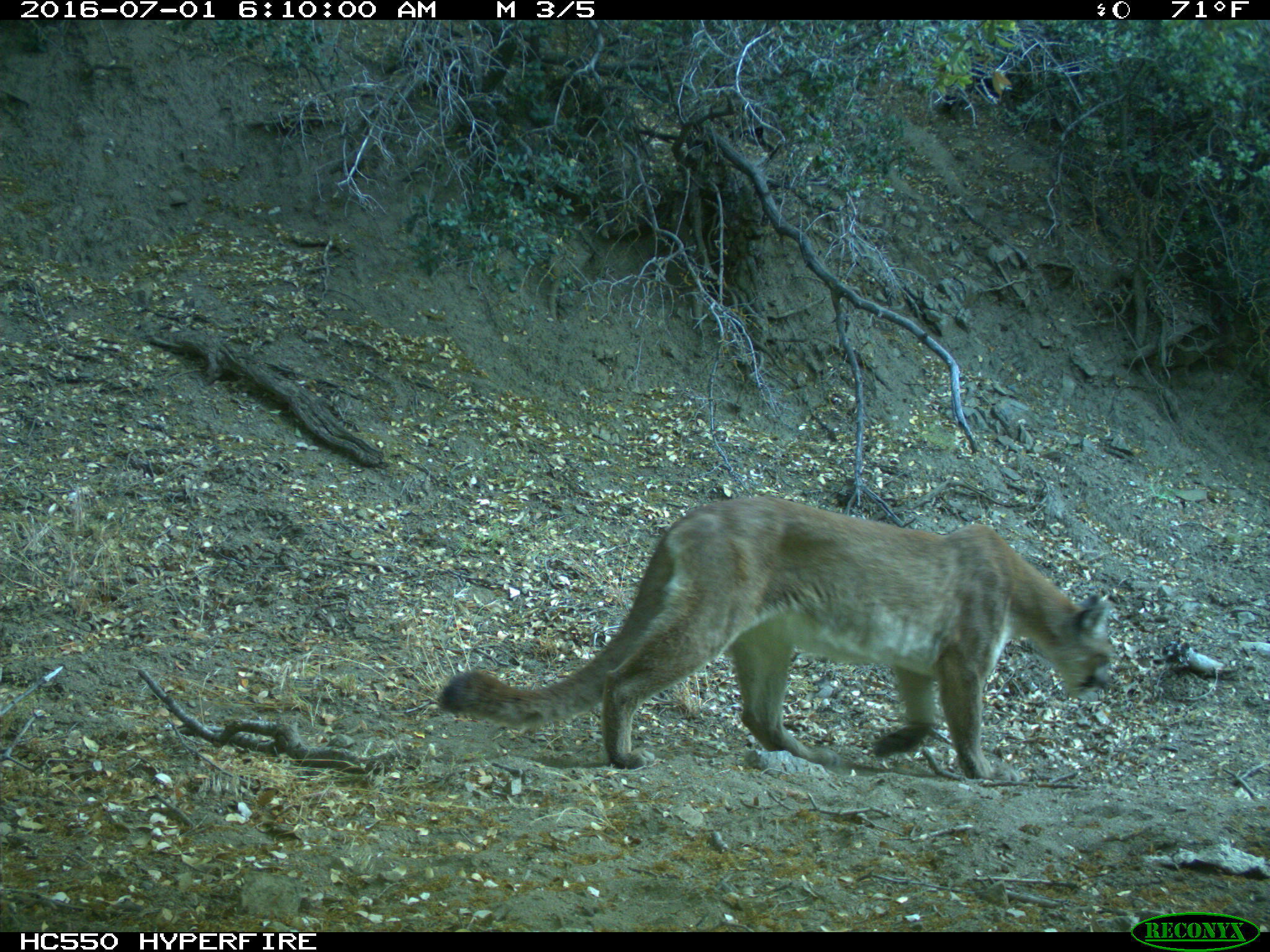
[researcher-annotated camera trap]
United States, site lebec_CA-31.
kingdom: Animalia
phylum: Chordata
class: Mammalia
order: Carnivora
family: Felidae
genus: Puma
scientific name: Puma concolor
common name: mountain lion